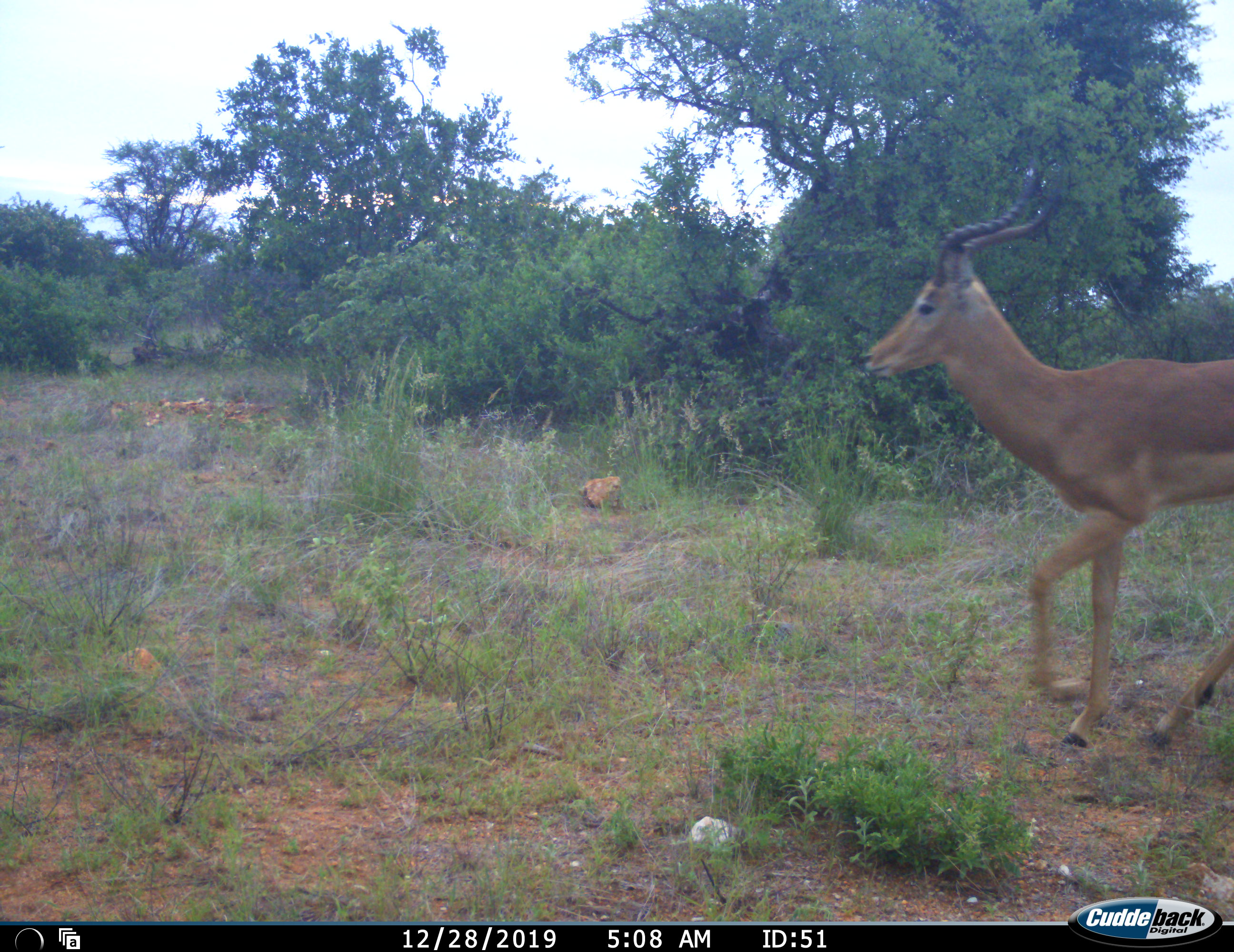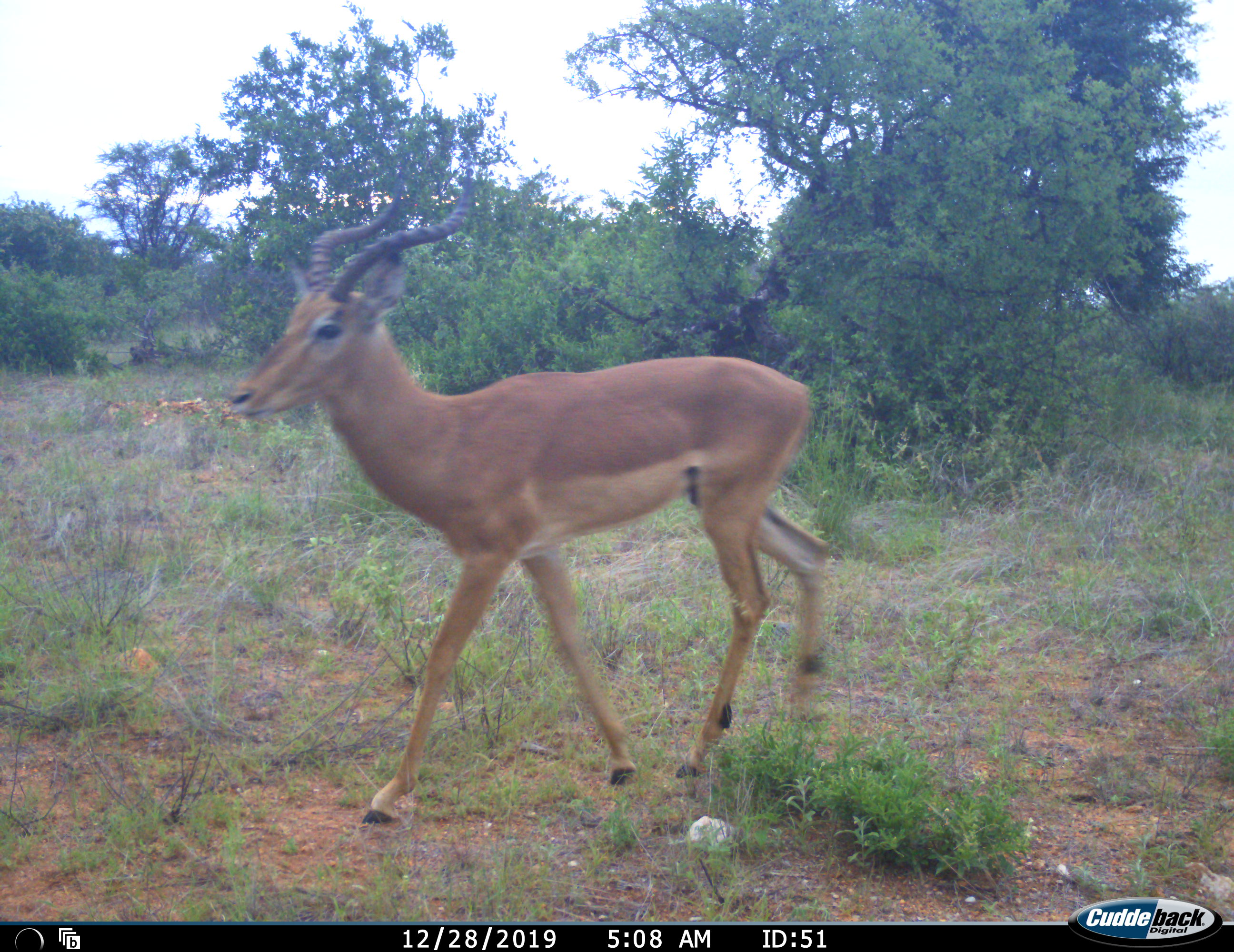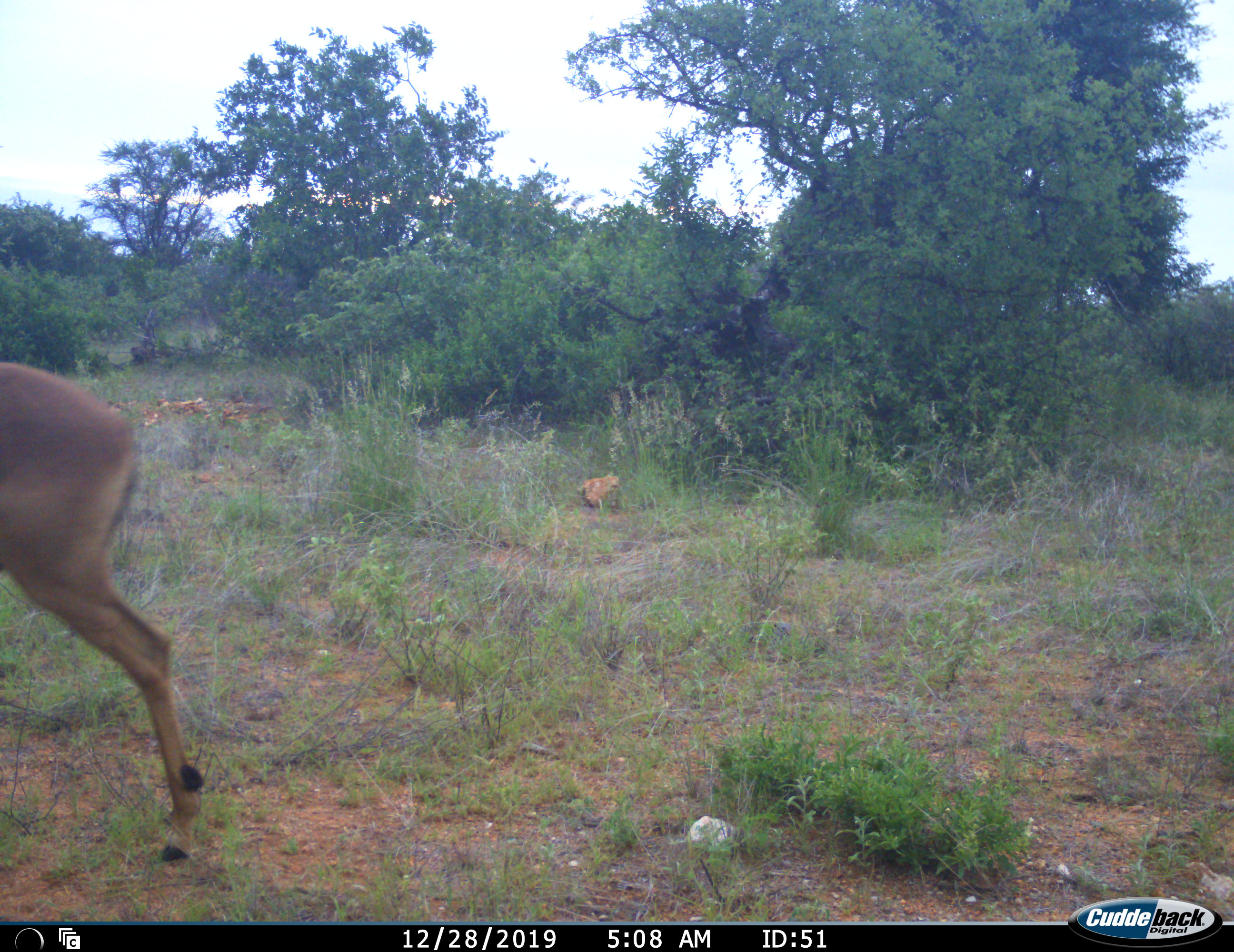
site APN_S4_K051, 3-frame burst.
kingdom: Animalia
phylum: Chordata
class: Mammalia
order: Artiodactyla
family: Bovidae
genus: Aepyceros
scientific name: Aepyceros melampus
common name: impala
Impala (Aepyceros melampus), count 1. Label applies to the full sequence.